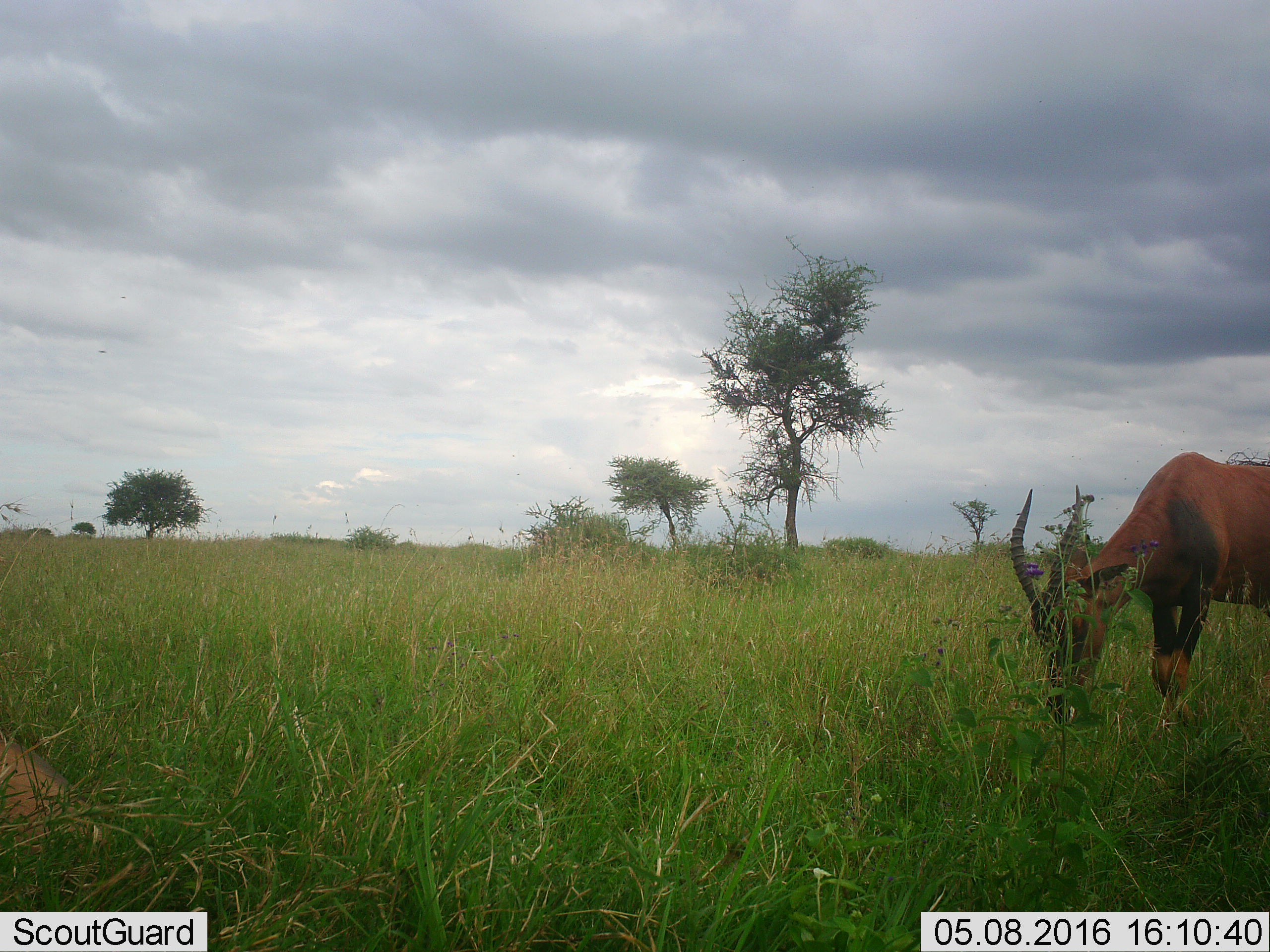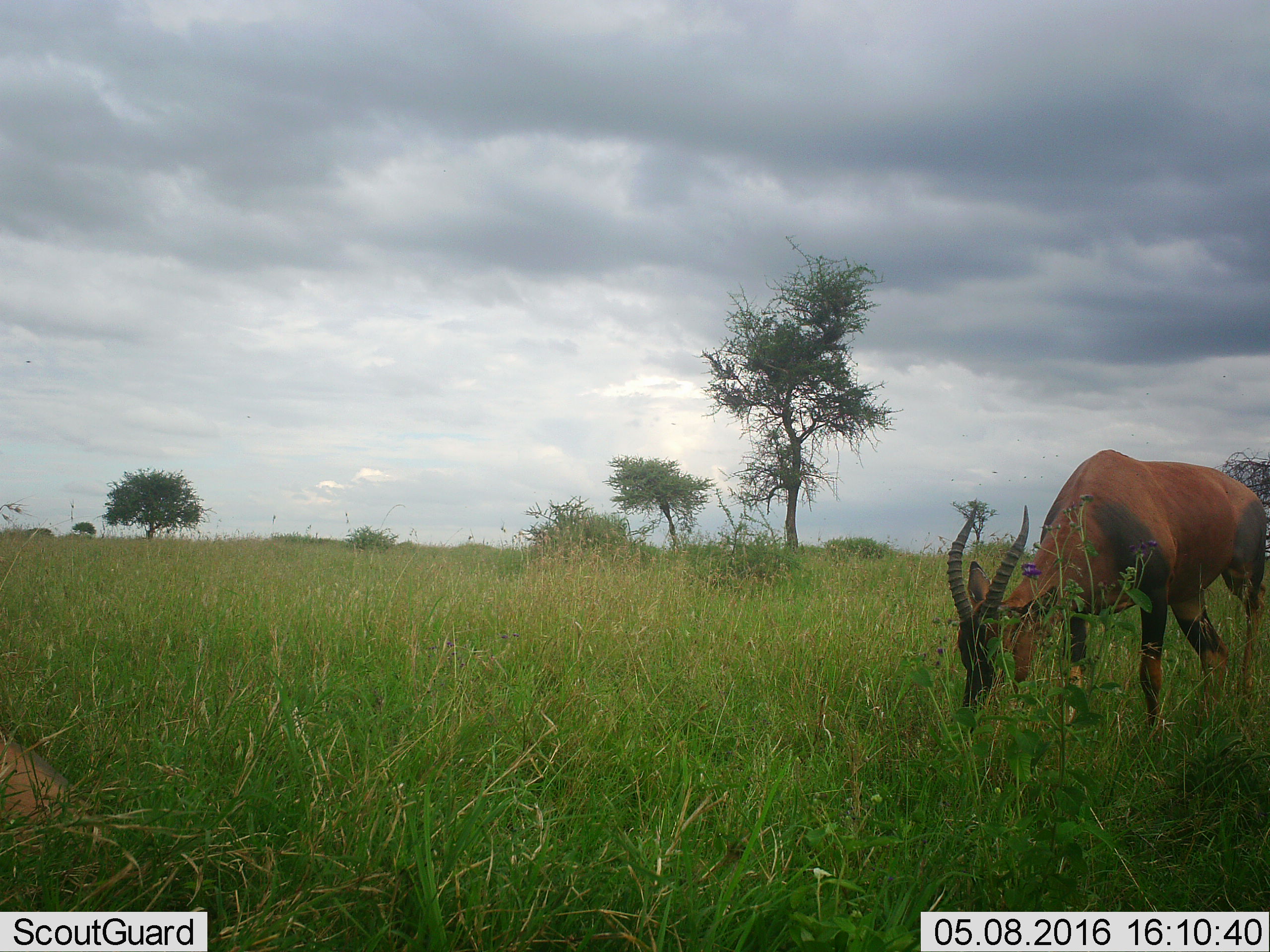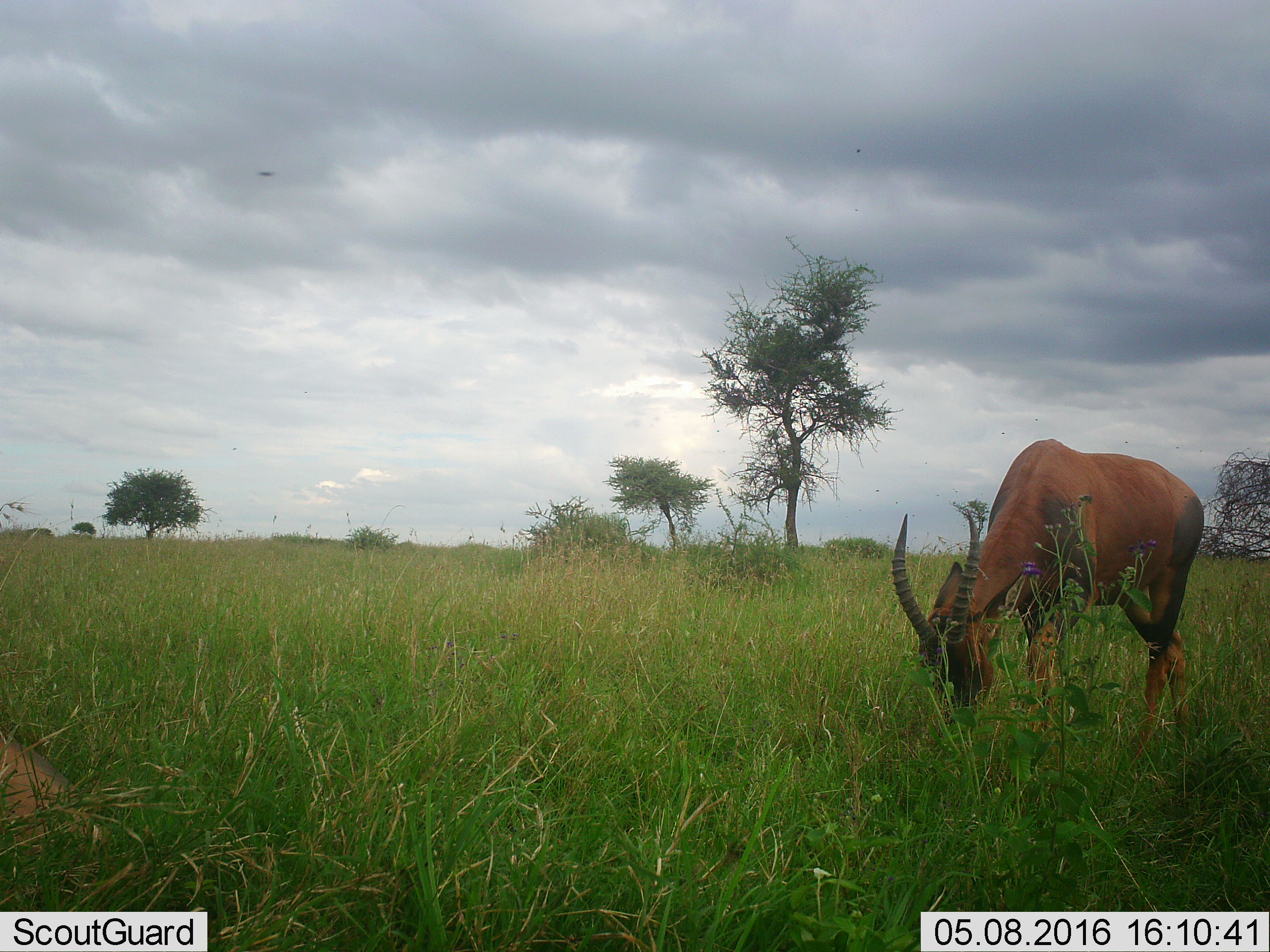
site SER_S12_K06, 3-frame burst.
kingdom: Animalia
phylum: Chordata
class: Mammalia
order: Artiodactyla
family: Bovidae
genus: Damaliscus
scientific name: Damaliscus lunatus jimela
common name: topi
Topi (Damaliscus lunatus jimela), count 1. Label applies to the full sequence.